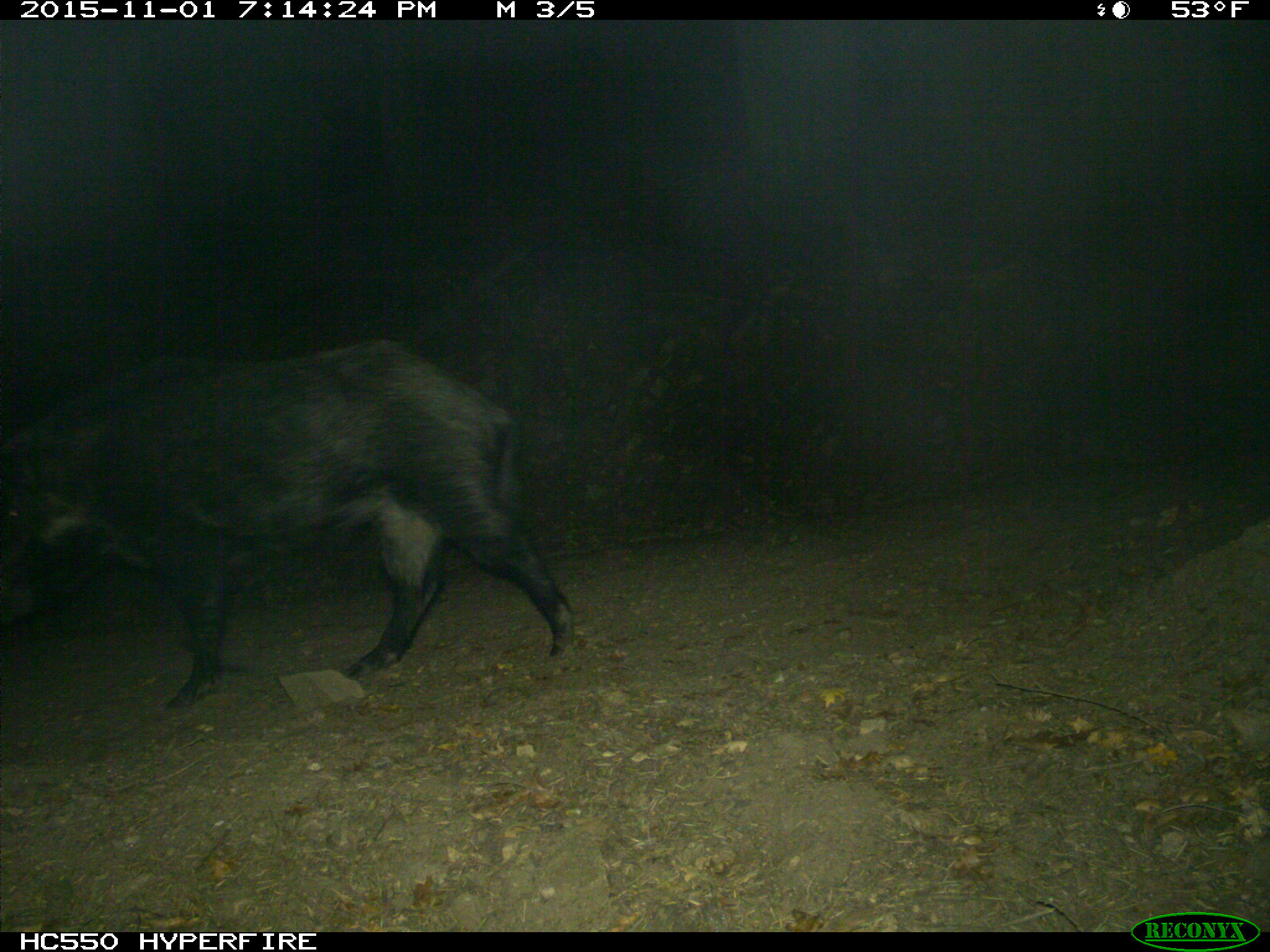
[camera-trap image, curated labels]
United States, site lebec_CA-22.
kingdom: Animalia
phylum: Chordata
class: Mammalia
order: Artiodactyla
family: Suidae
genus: Sus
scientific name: Sus scrofa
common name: wild boar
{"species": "Sus scrofa (wild boar)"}